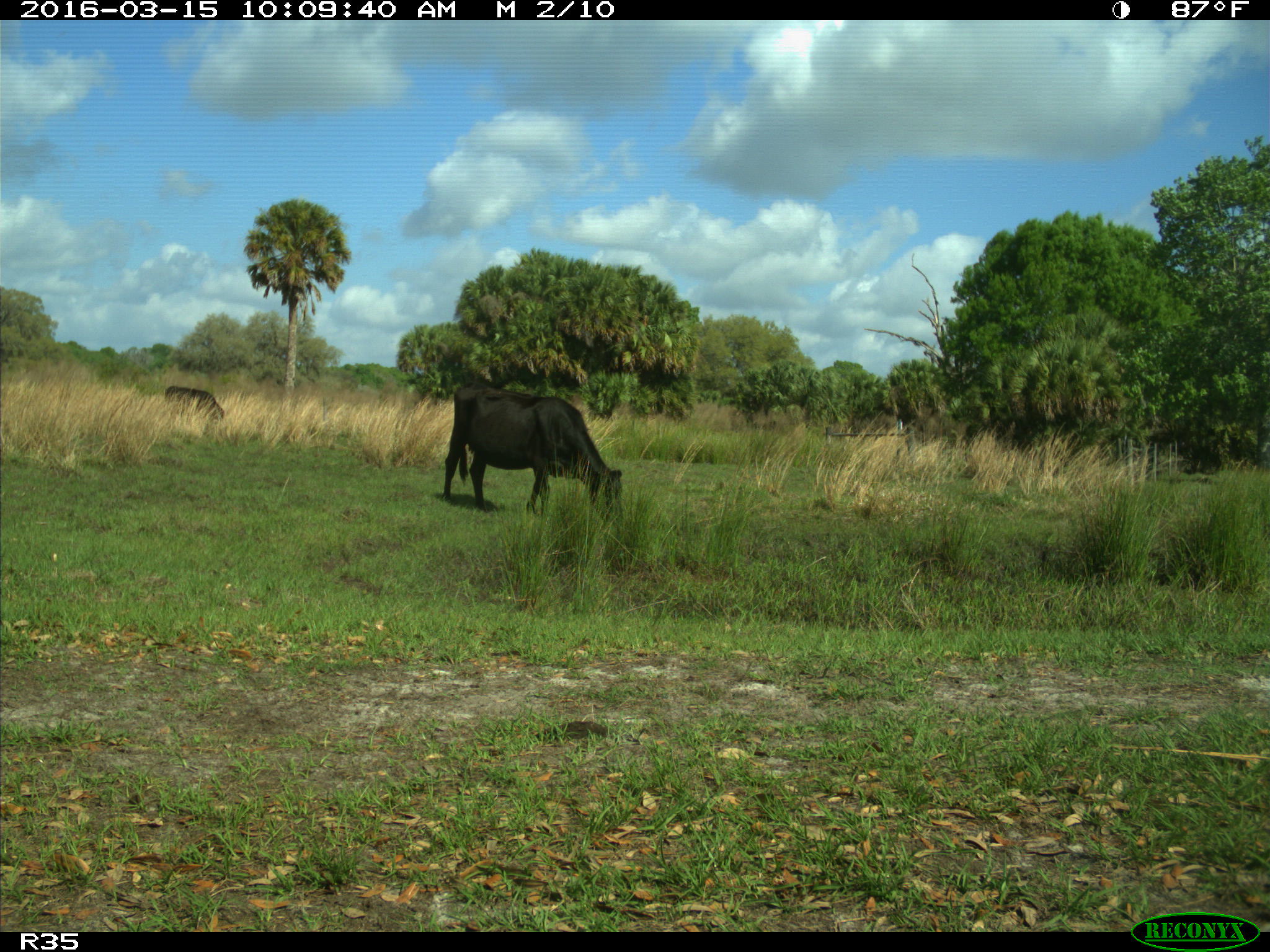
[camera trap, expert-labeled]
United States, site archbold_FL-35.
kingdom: Animalia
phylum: Chordata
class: Mammalia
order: Artiodactyla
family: Bovidae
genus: Bos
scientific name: Bos taurus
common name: domestic cow